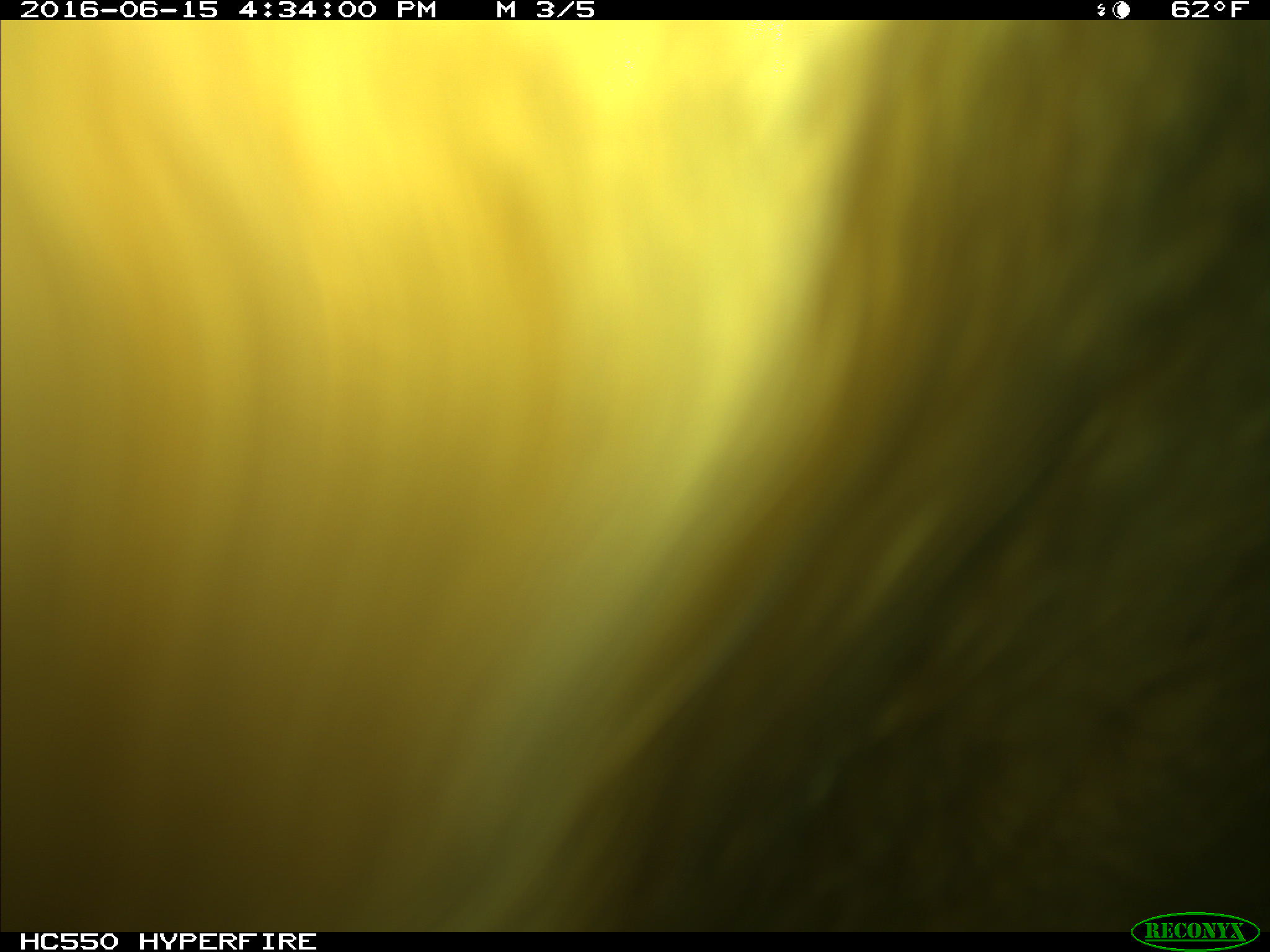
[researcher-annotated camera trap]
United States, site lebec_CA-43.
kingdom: Animalia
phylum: Chordata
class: Mammalia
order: Artiodactyla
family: Bovidae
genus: Bos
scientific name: Bos taurus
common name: domestic cow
Bos taurus (domestic cow).